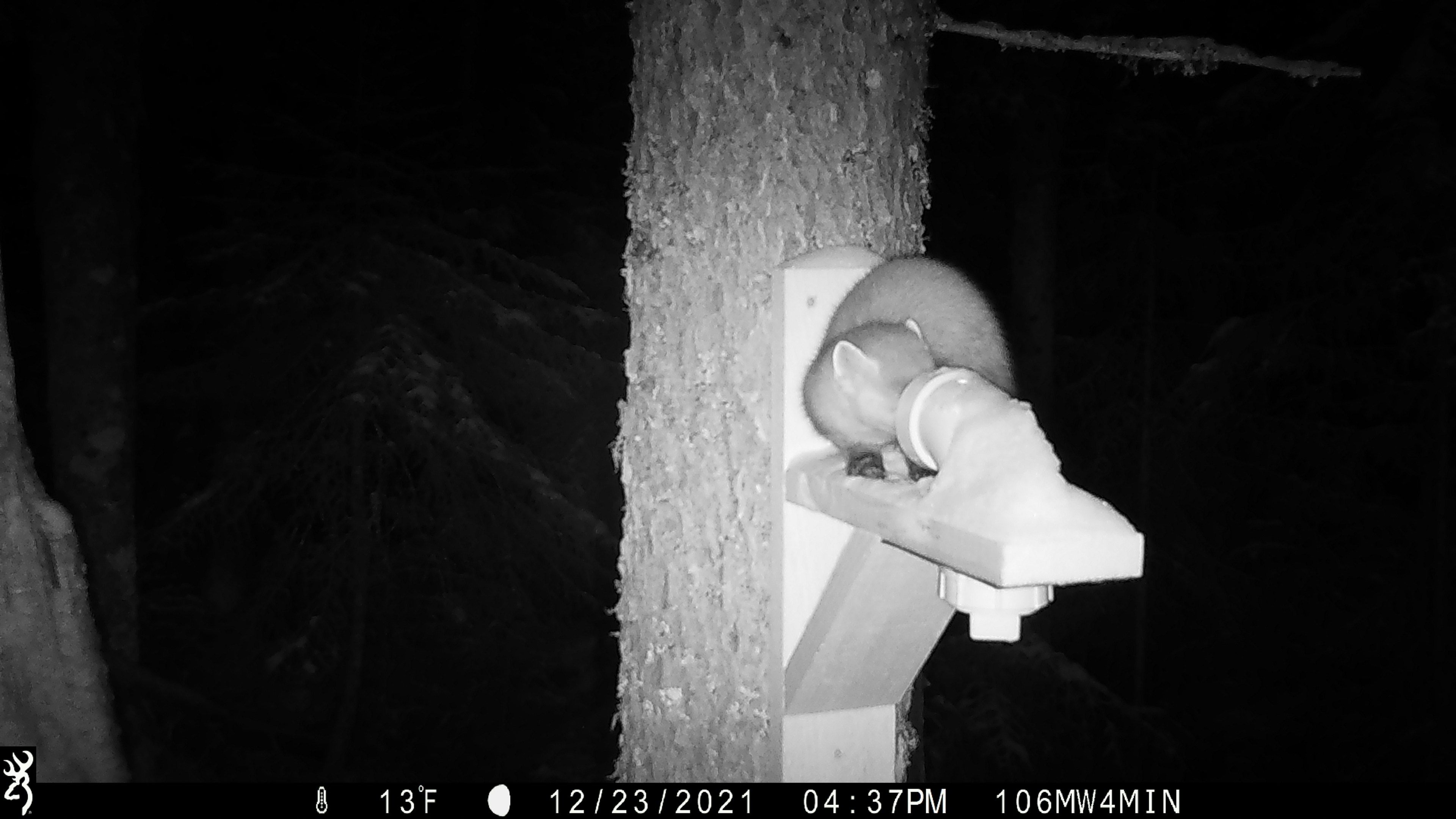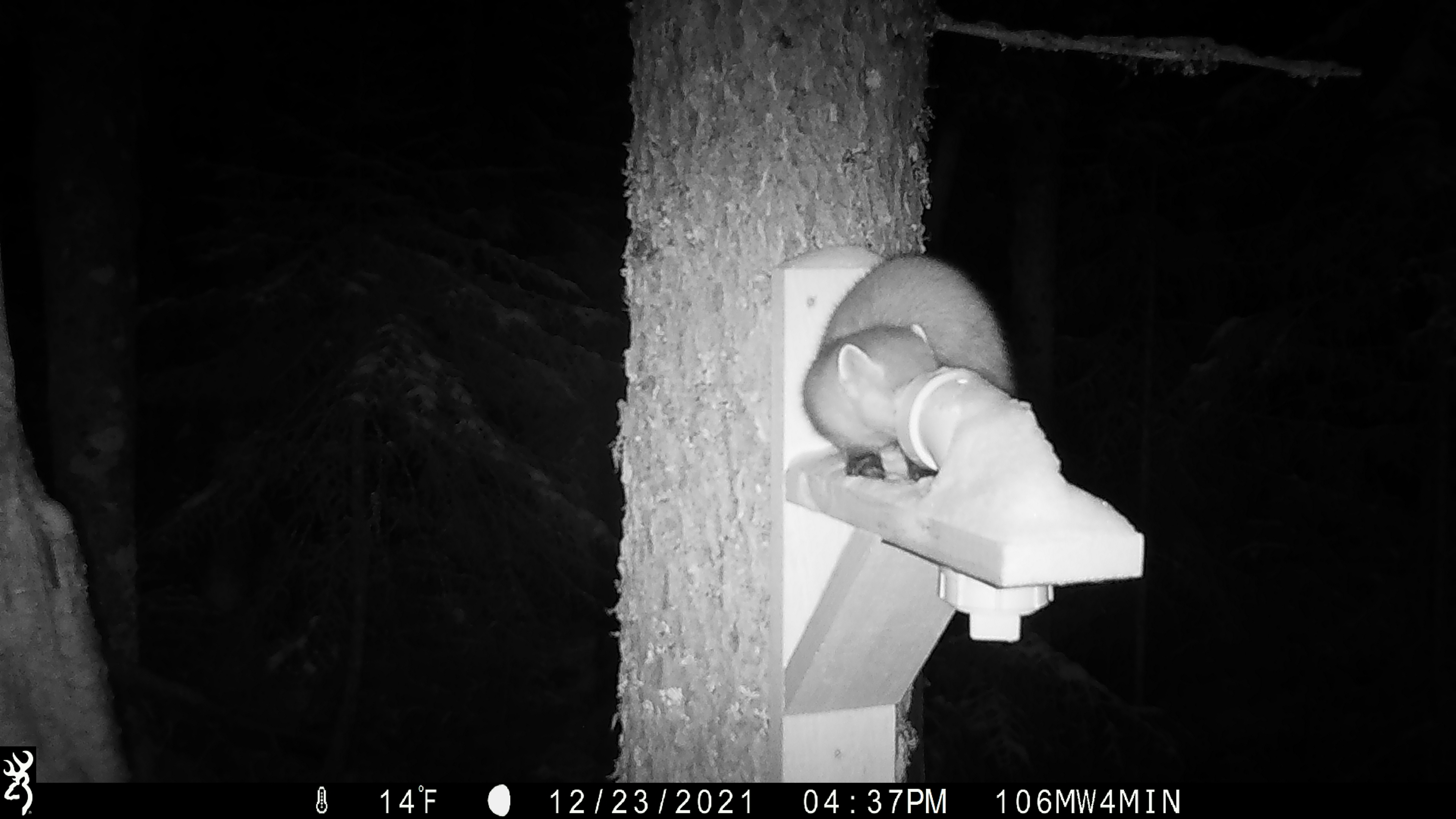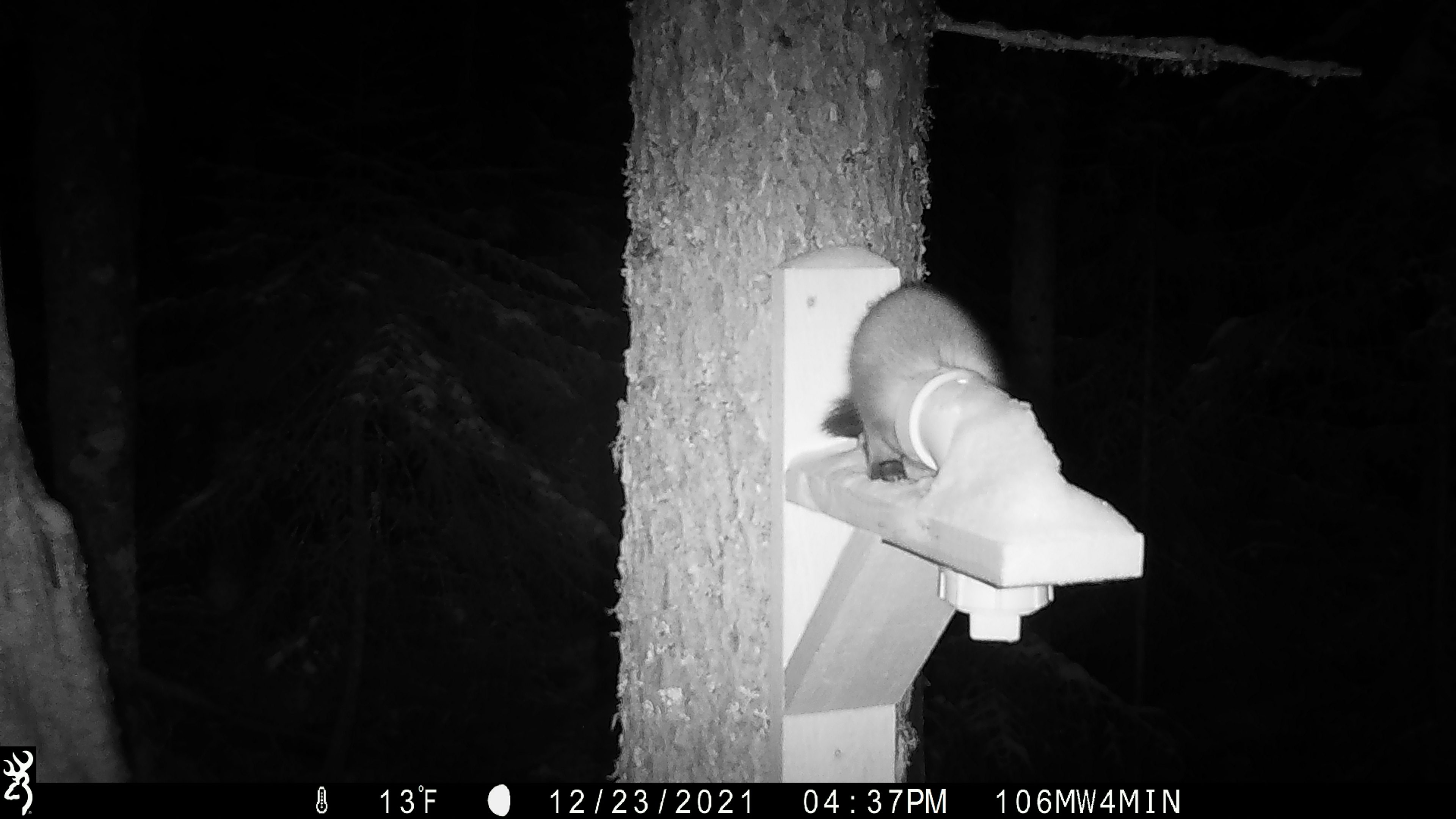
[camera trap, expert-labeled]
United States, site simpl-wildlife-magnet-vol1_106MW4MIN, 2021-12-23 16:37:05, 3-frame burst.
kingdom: Animalia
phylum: Chordata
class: Mammalia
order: Carnivora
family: Mustelidae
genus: Martes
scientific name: Martes americana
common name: american marten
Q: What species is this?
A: American marten (Martes americana).